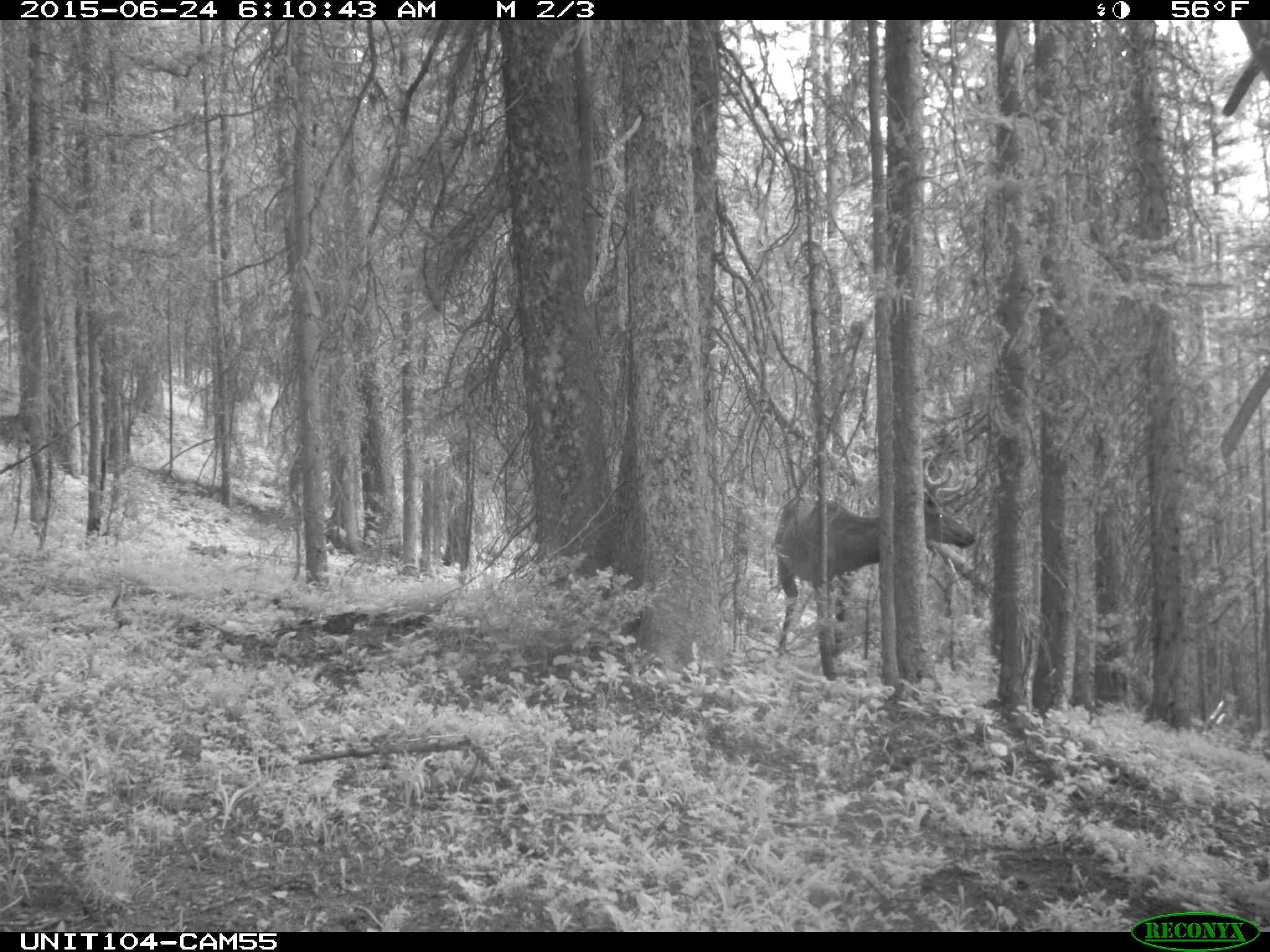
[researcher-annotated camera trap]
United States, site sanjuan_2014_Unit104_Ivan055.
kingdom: Animalia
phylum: Chordata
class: Mammalia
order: Artiodactyla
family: Cervidae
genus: Cervus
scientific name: Cervus elaphus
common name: red deer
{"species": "Cervus elaphus (red deer)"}